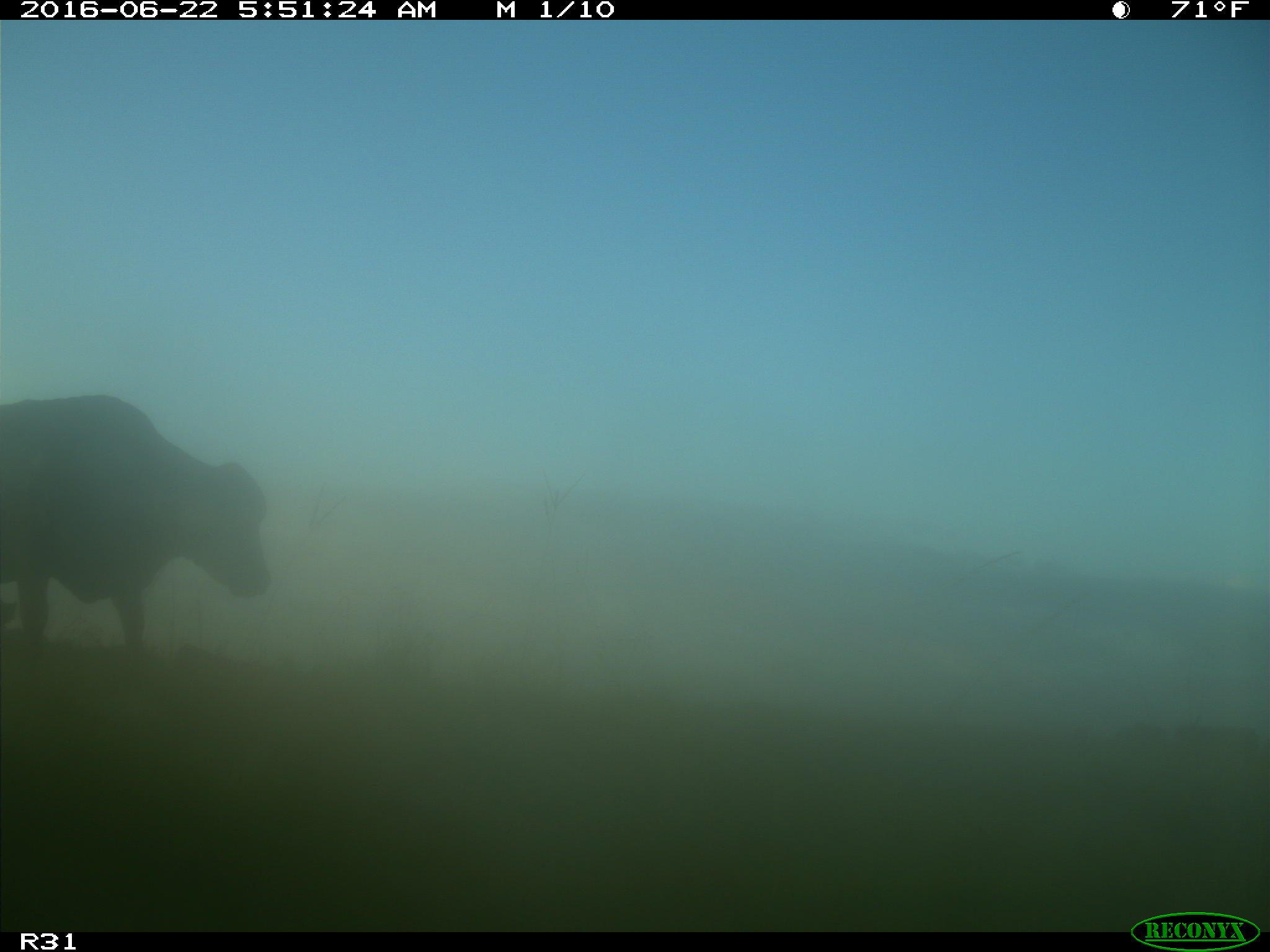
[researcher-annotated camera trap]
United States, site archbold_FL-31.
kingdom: Animalia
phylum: Chordata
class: Mammalia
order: Artiodactyla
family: Bovidae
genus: Bos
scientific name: Bos taurus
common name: domestic cow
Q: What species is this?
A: Bos taurus (domestic cow).